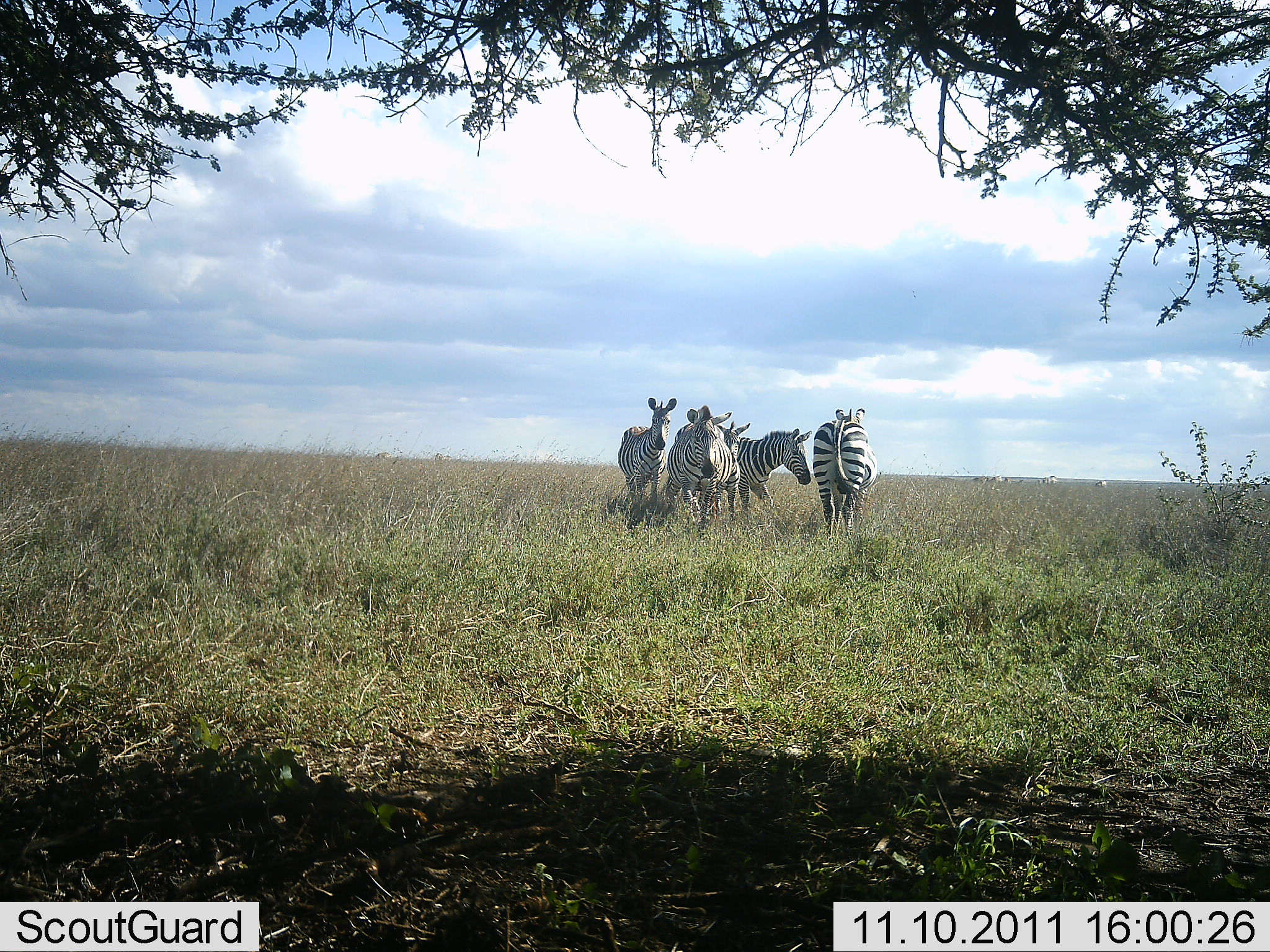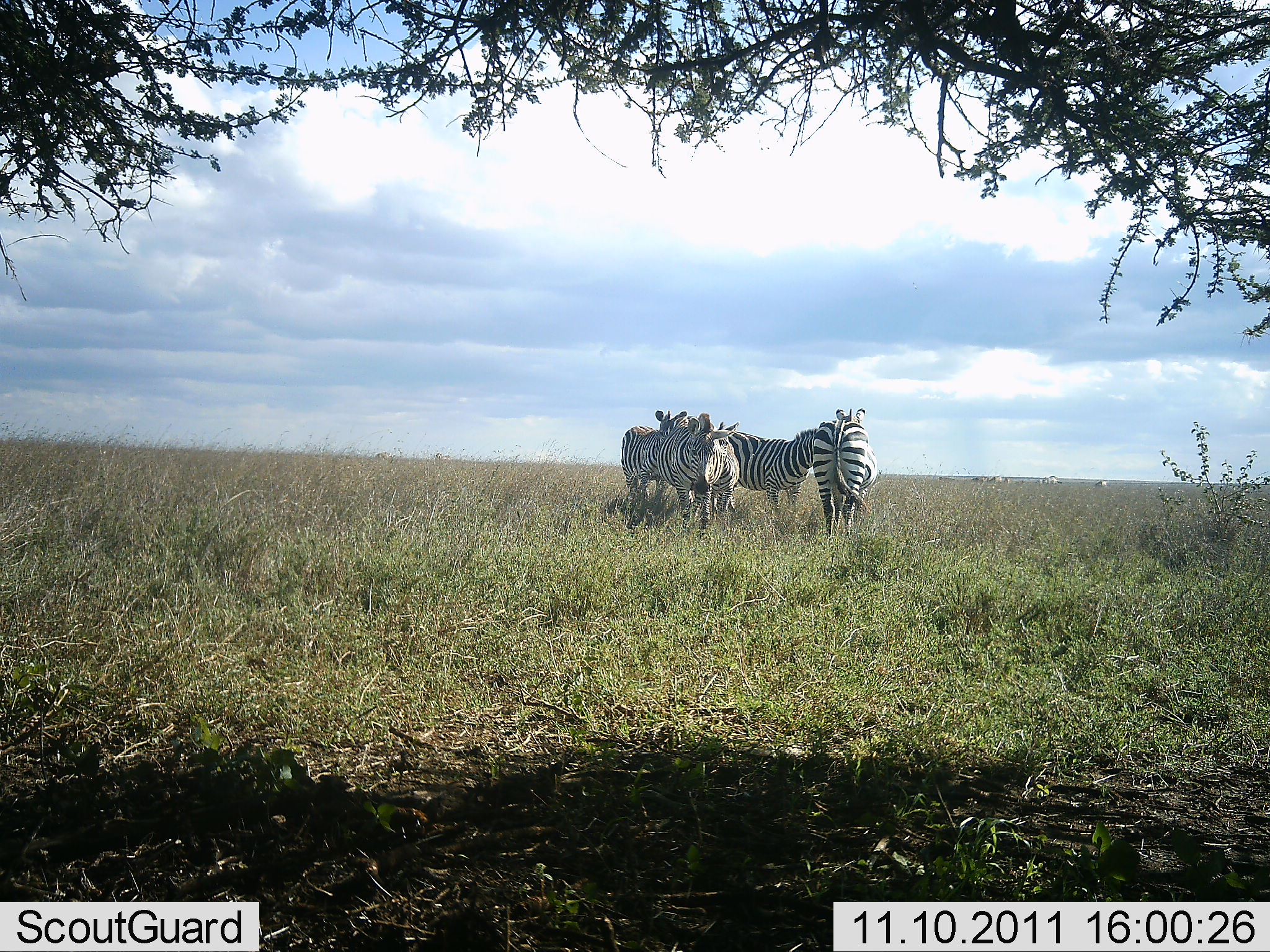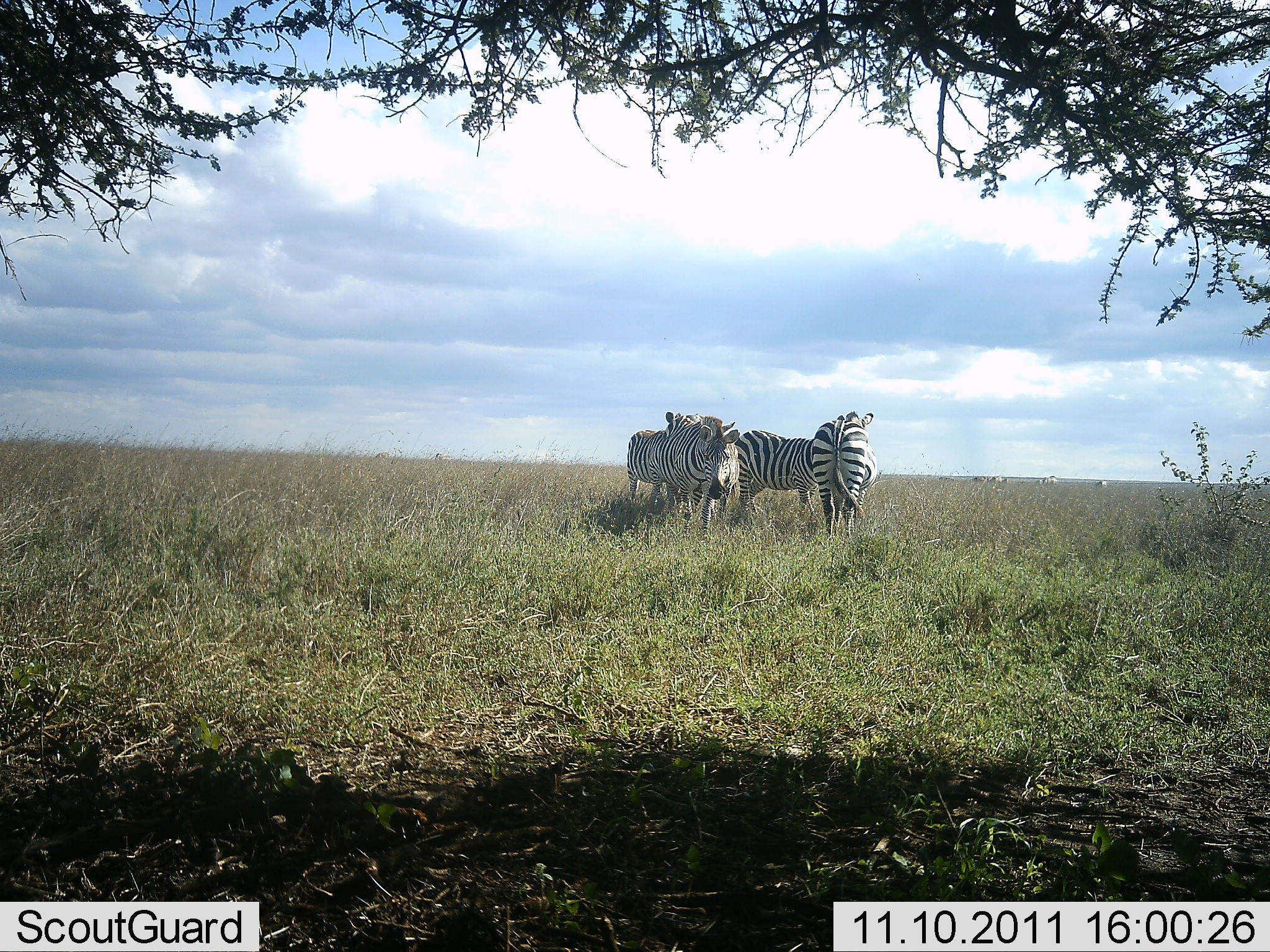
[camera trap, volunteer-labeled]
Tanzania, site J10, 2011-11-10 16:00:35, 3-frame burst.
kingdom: Animalia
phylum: Chordata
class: Mammalia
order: Perissodactyla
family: Equidae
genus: Equus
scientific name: Equus quagga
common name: plains zebra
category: zebra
Zebra (plains zebra) (Equus quagga), count 5. Behavior (volunteer vote fractions): standing 93%, resting 0%, moving 29%, interacting 14%. Young present (vote fraction): 0%. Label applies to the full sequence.